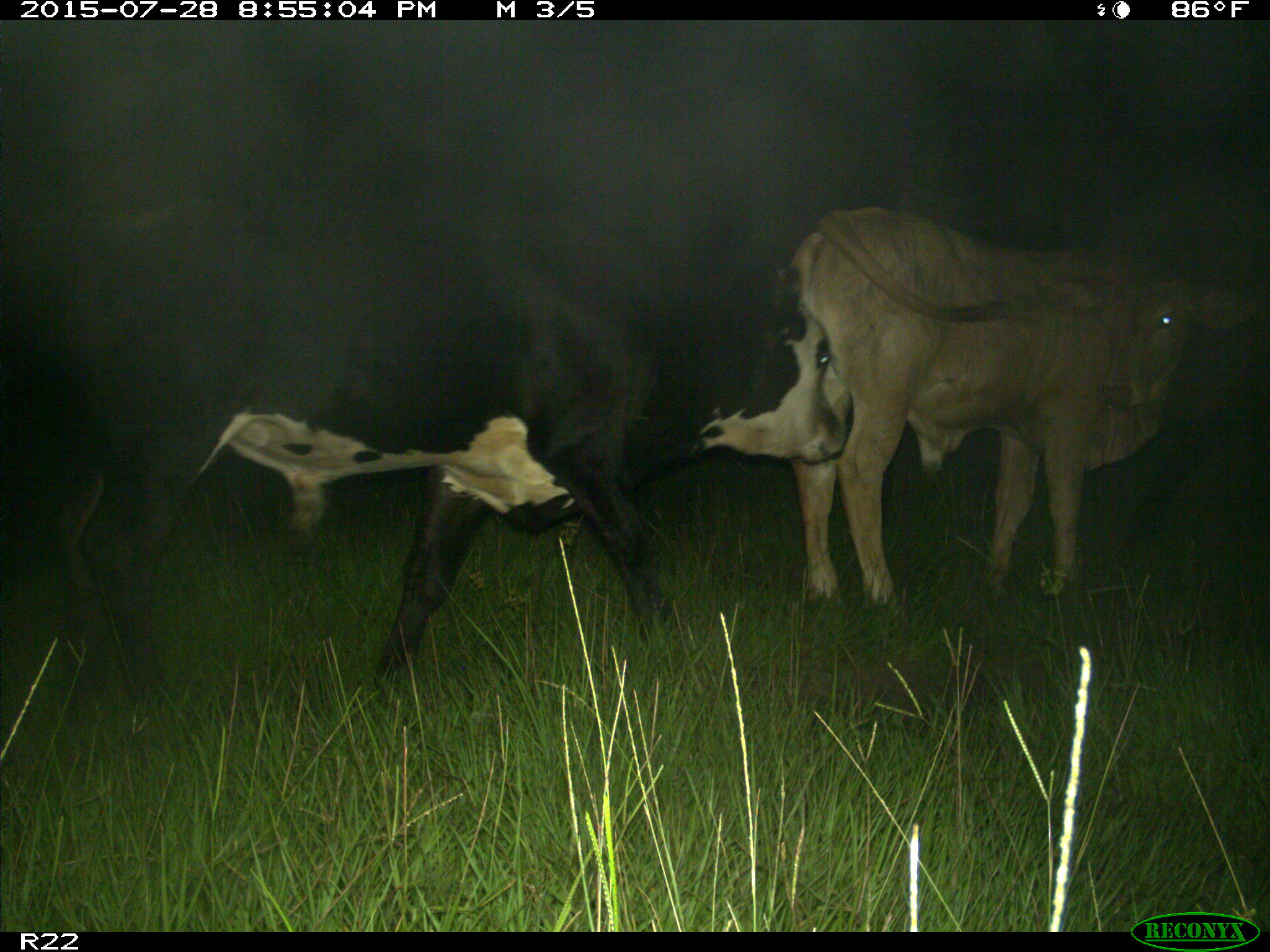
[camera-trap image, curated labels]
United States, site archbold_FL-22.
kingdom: Animalia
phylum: Chordata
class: Mammalia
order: Artiodactyla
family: Bovidae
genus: Bos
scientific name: Bos taurus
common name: domestic cow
Bos taurus (domestic cow).